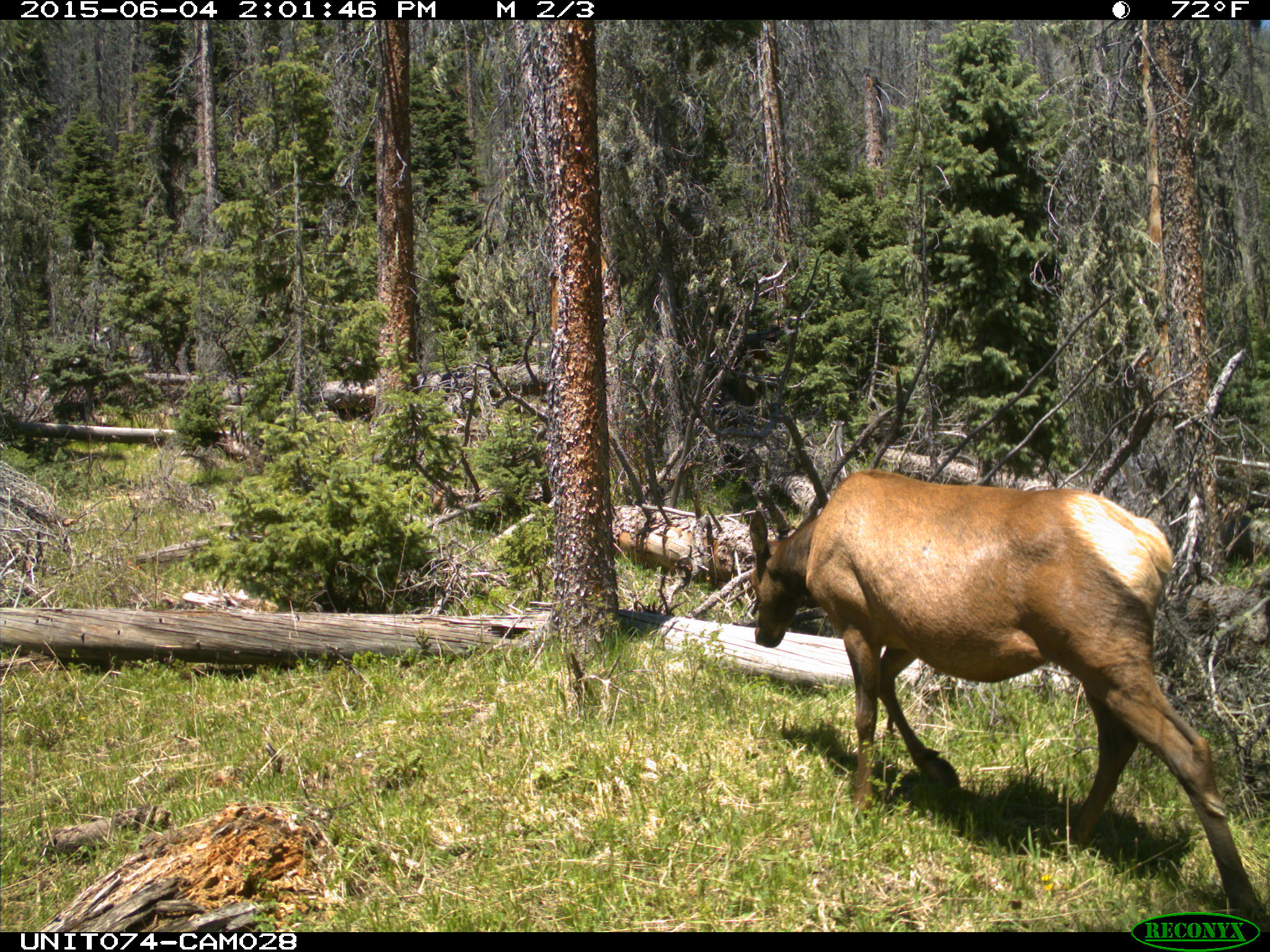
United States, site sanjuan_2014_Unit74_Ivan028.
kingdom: Animalia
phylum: Chordata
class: Mammalia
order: Artiodactyla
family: Cervidae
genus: Cervus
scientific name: Cervus elaphus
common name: red deer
Cervus elaphus (red deer).